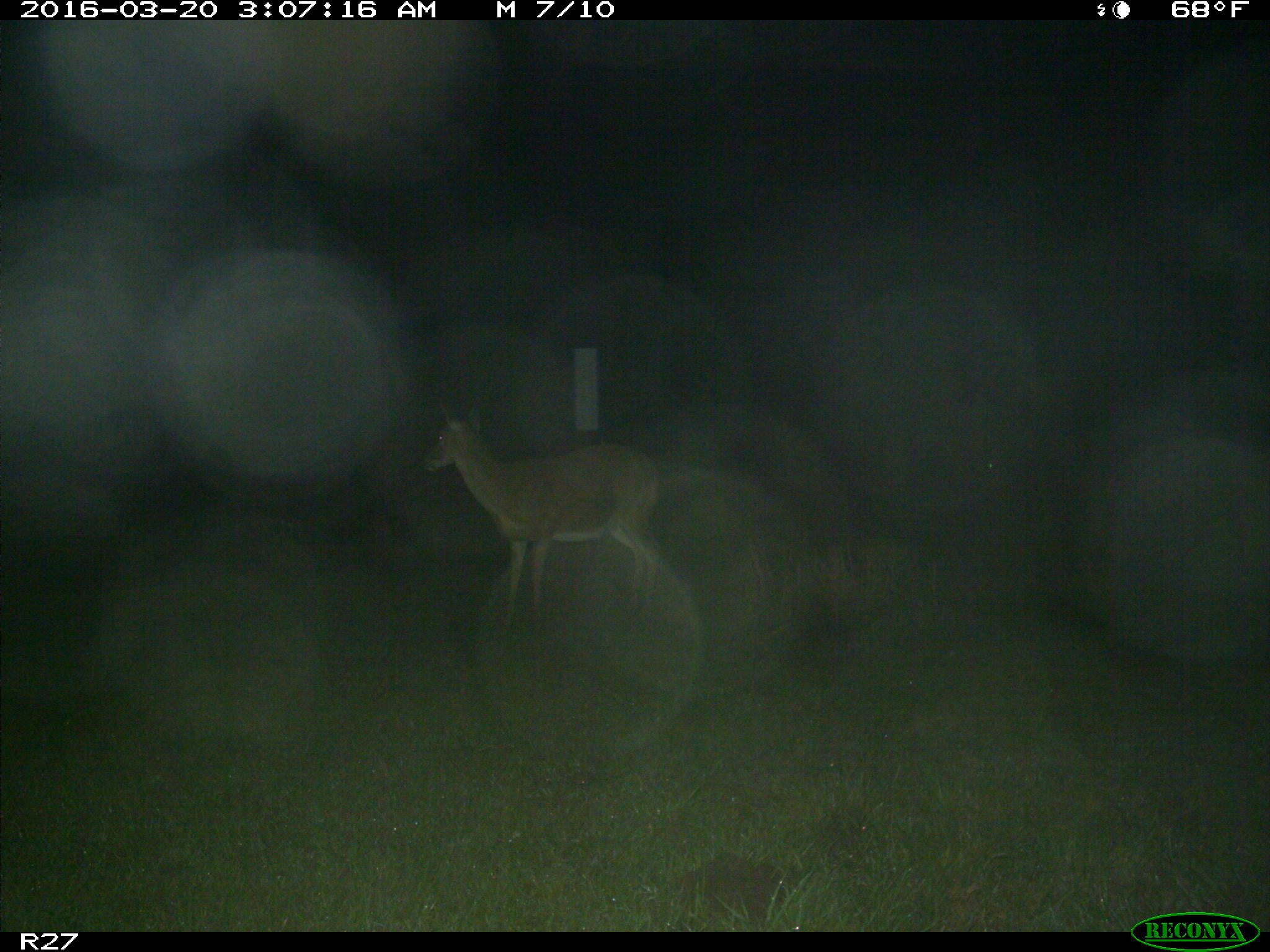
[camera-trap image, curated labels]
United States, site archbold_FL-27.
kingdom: Animalia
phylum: Chordata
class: Mammalia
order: Artiodactyla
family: Cervidae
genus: Odocoileus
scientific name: Odocoileus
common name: deer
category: unidentified deer